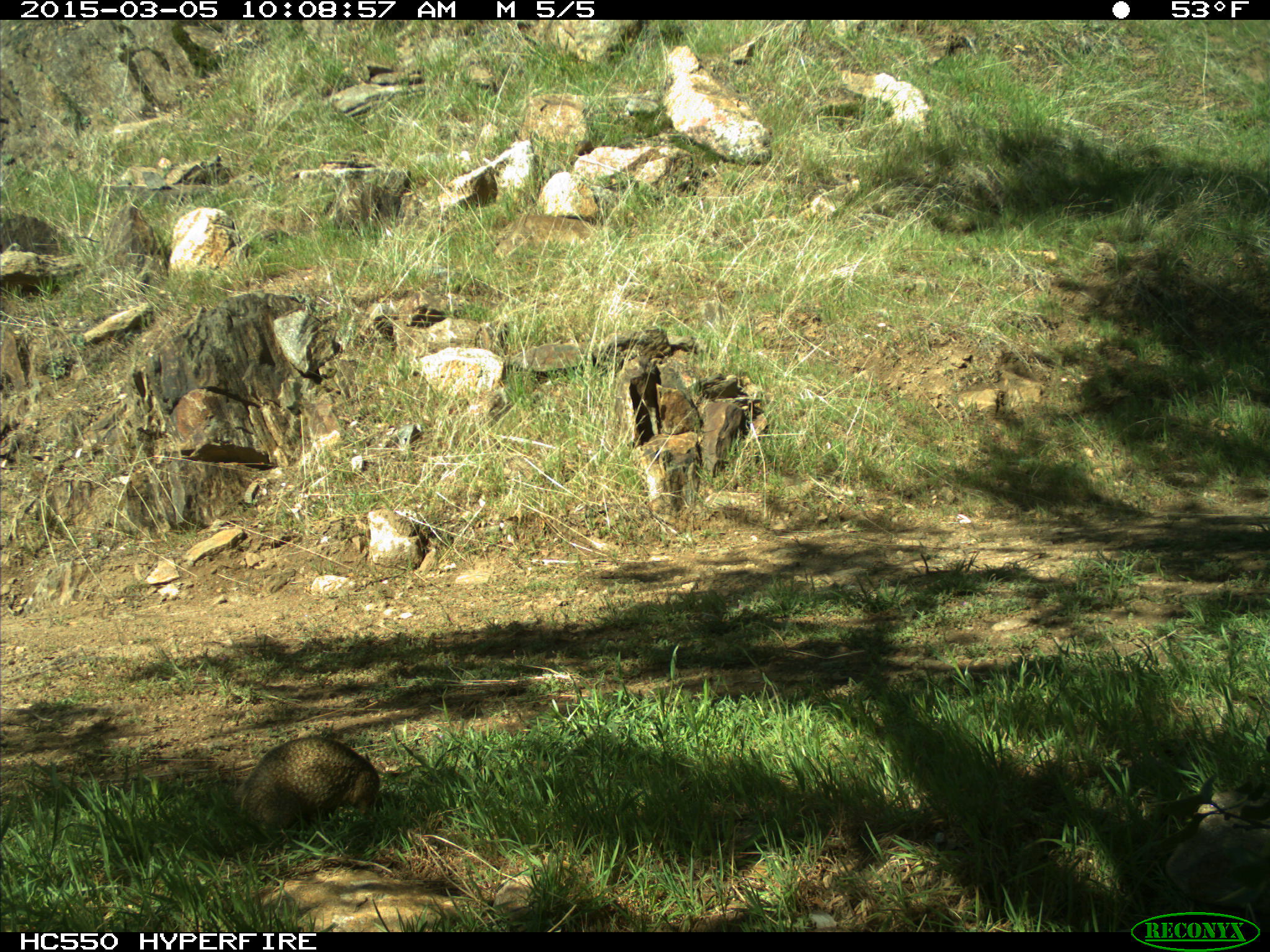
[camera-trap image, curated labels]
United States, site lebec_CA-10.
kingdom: Animalia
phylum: Chordata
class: Mammalia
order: Rodentia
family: Sciuridae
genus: Otospermophilus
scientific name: Otospermophilus beecheyi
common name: california ground squirrel